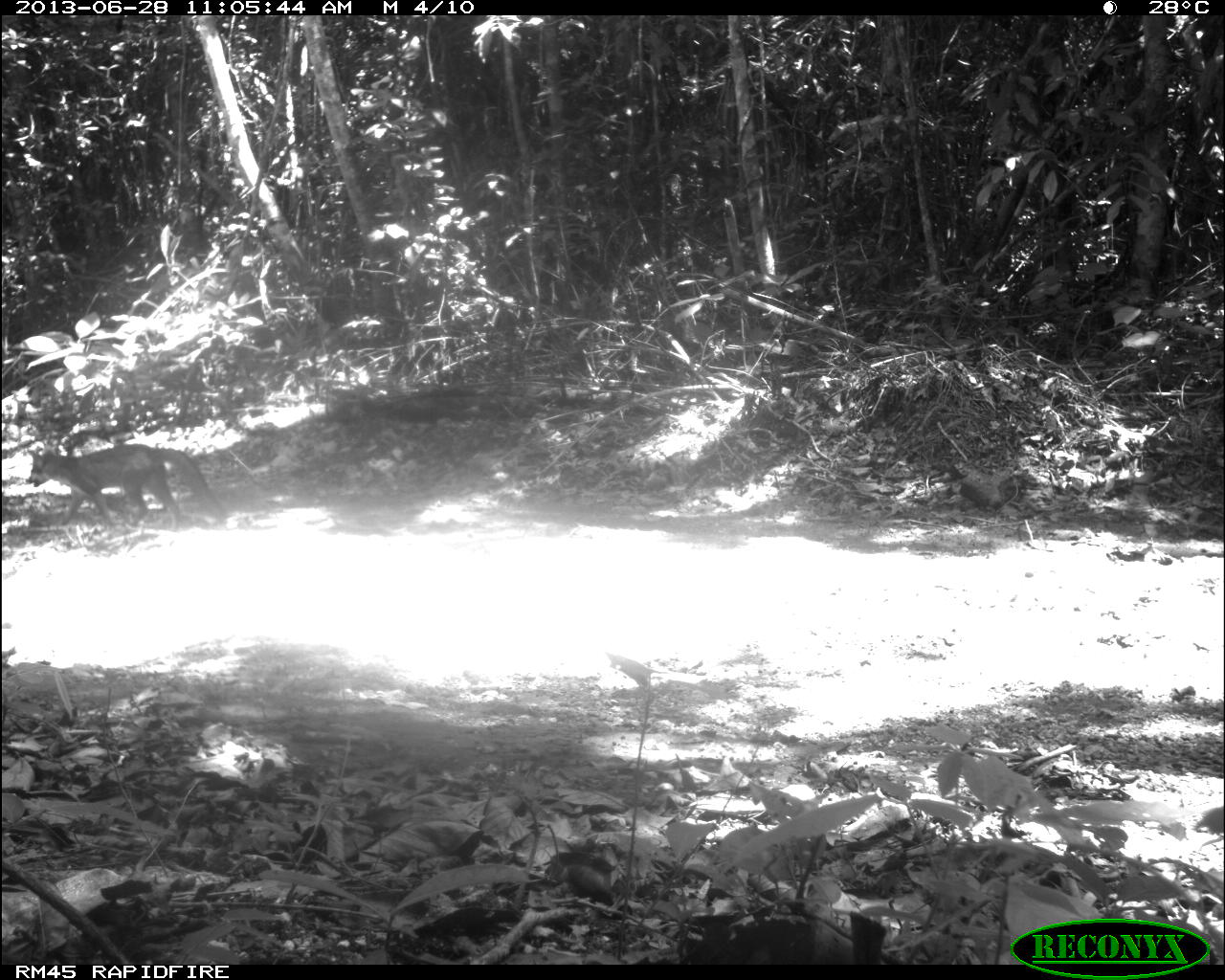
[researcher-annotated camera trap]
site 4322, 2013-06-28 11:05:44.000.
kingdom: Animalia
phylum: Chordata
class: Mammalia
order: Carnivora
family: Canidae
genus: Urocyon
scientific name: Urocyon cinereoargenteus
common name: gray fox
Urocyon cinereoargenteus (gray fox), count 1.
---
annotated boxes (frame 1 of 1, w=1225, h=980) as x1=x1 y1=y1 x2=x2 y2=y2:
urocyon cinereoargenteus: x1=25 y1=443 x2=226 y2=531